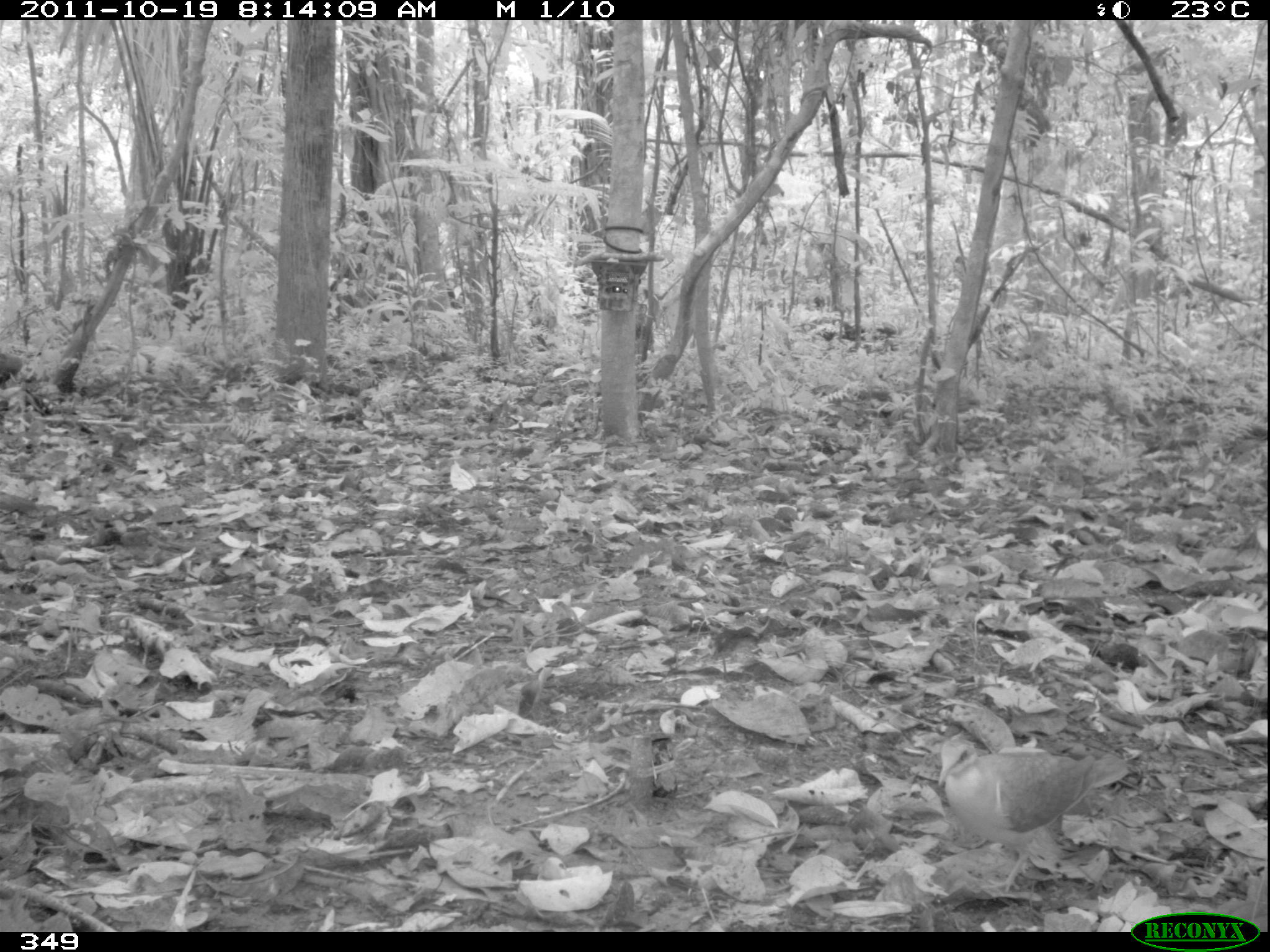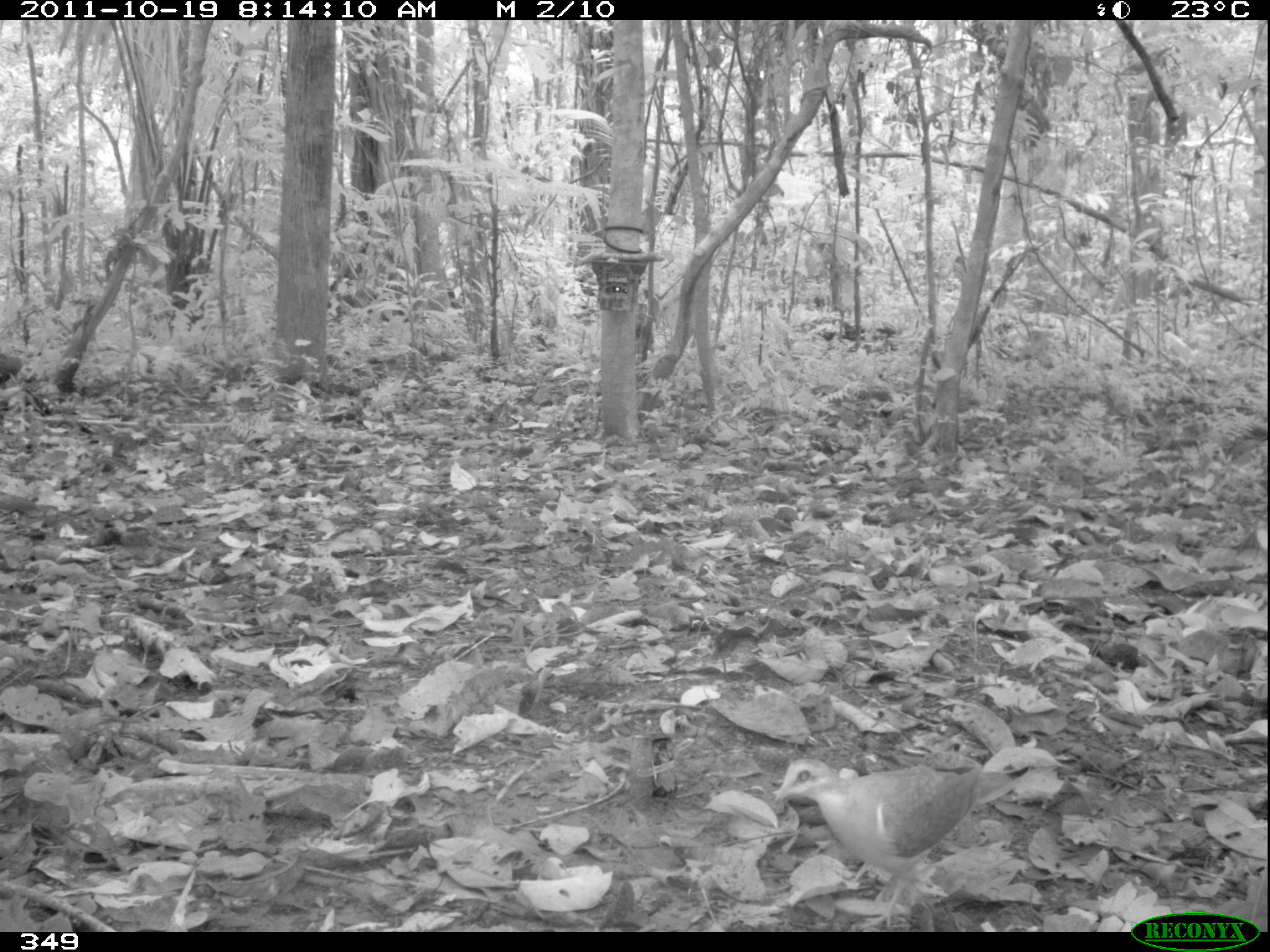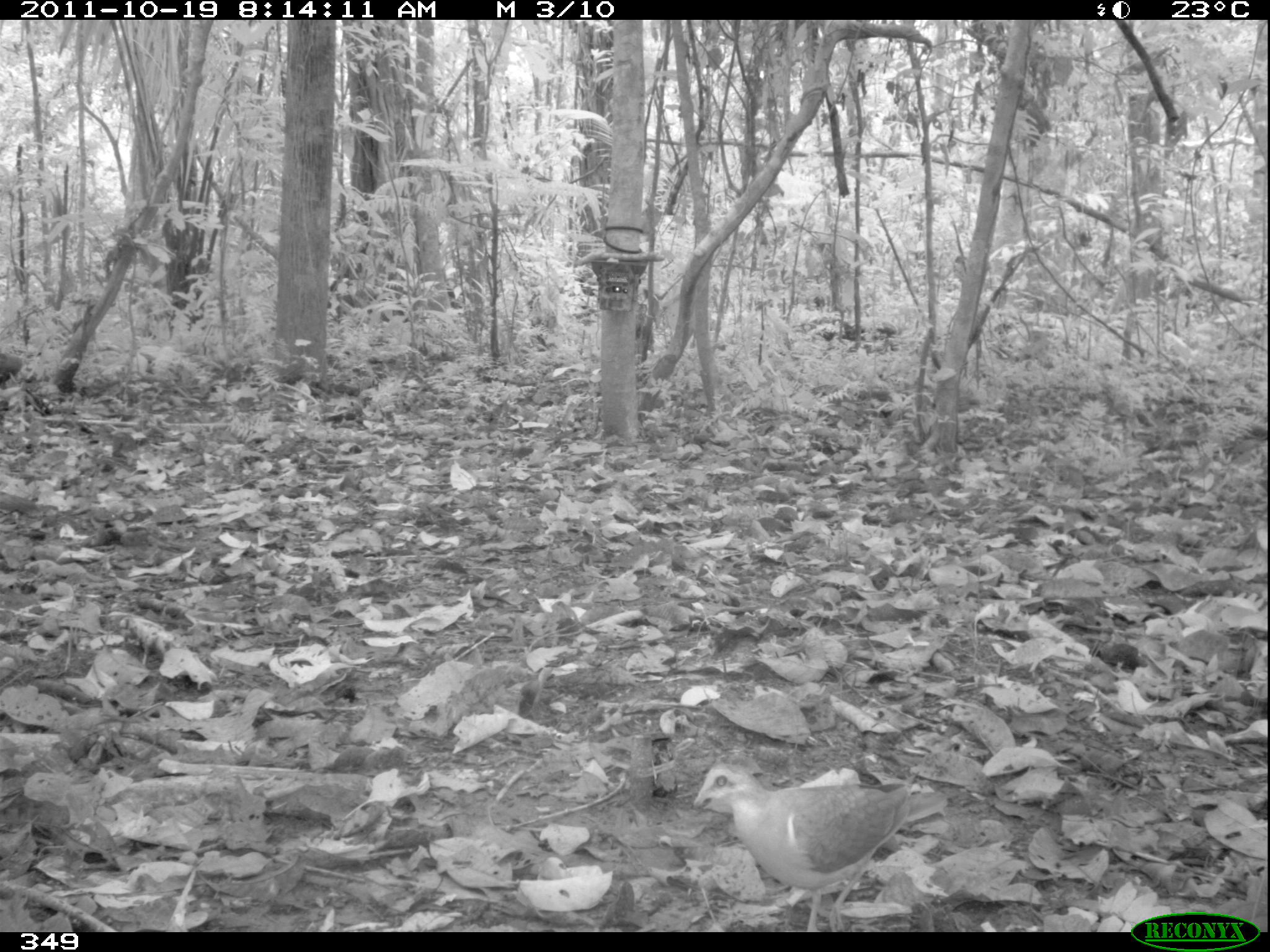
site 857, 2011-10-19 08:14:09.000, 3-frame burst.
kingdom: Animalia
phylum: Chordata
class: Aves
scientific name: Aves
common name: bird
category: unknown bird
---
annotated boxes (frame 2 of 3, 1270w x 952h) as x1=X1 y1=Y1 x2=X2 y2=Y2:
unknown bird: x1=775 y1=759 x2=1015 y2=931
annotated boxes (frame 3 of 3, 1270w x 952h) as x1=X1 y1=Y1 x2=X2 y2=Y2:
unknown bird: x1=693 y1=759 x2=947 y2=933